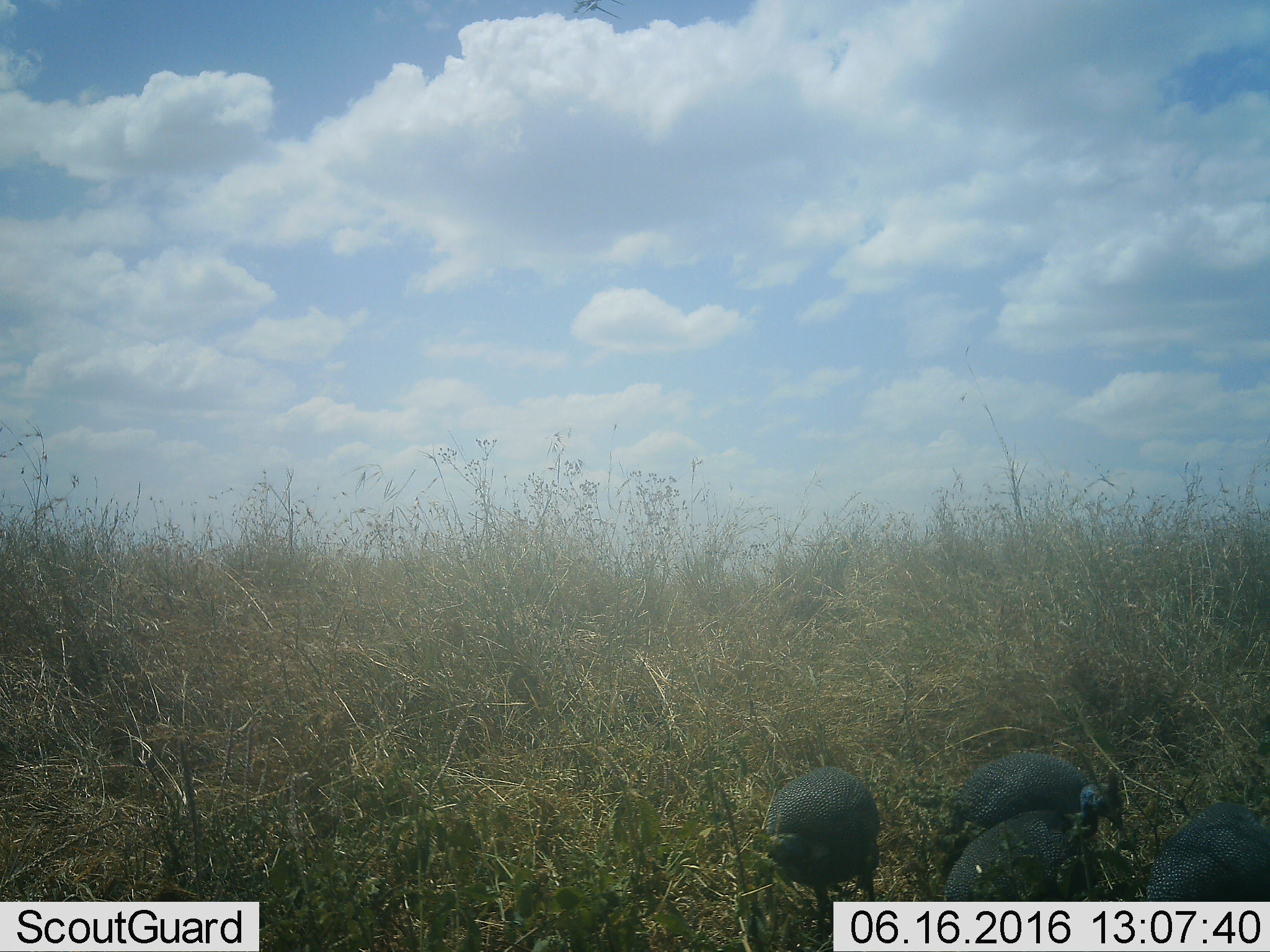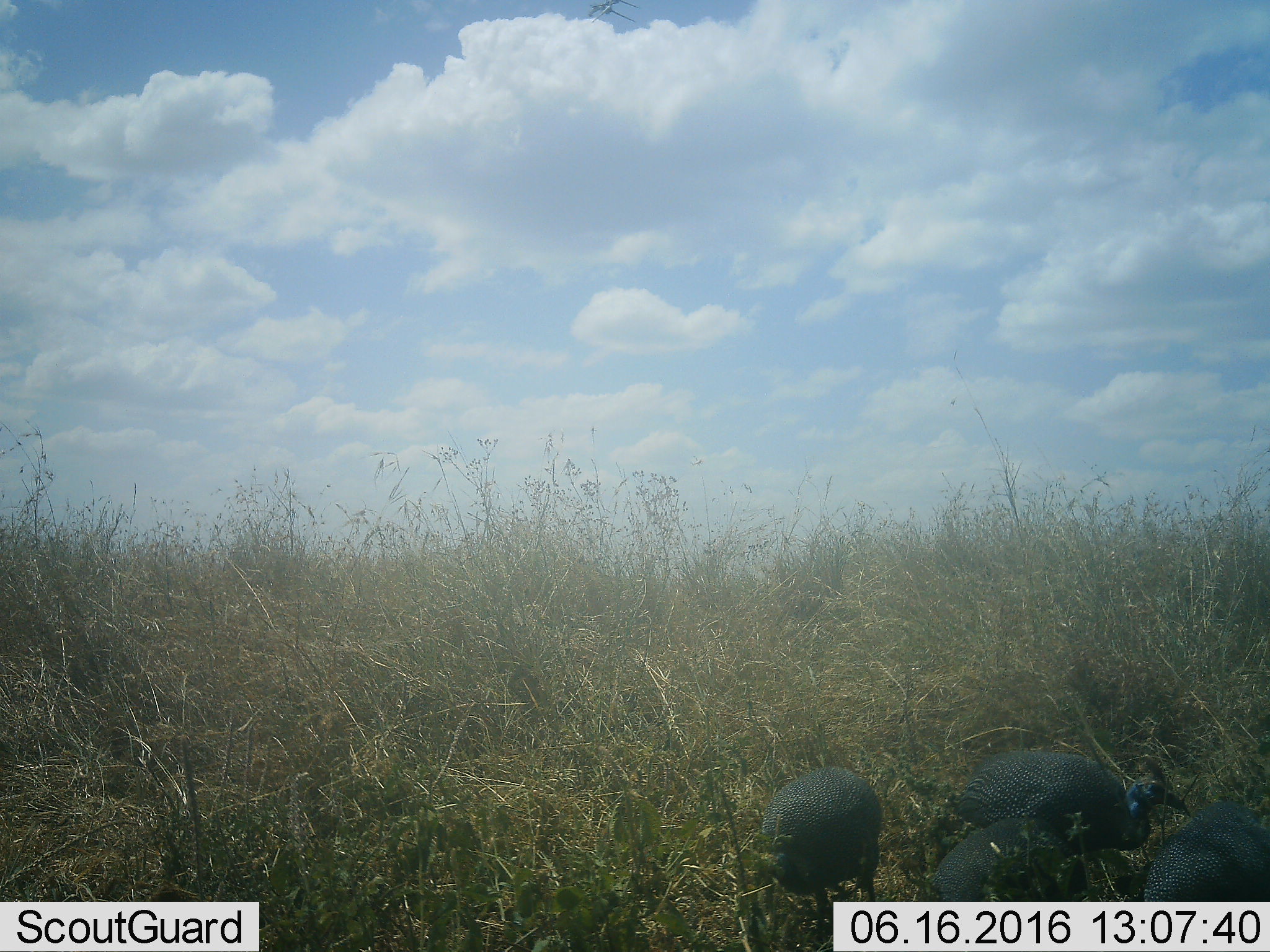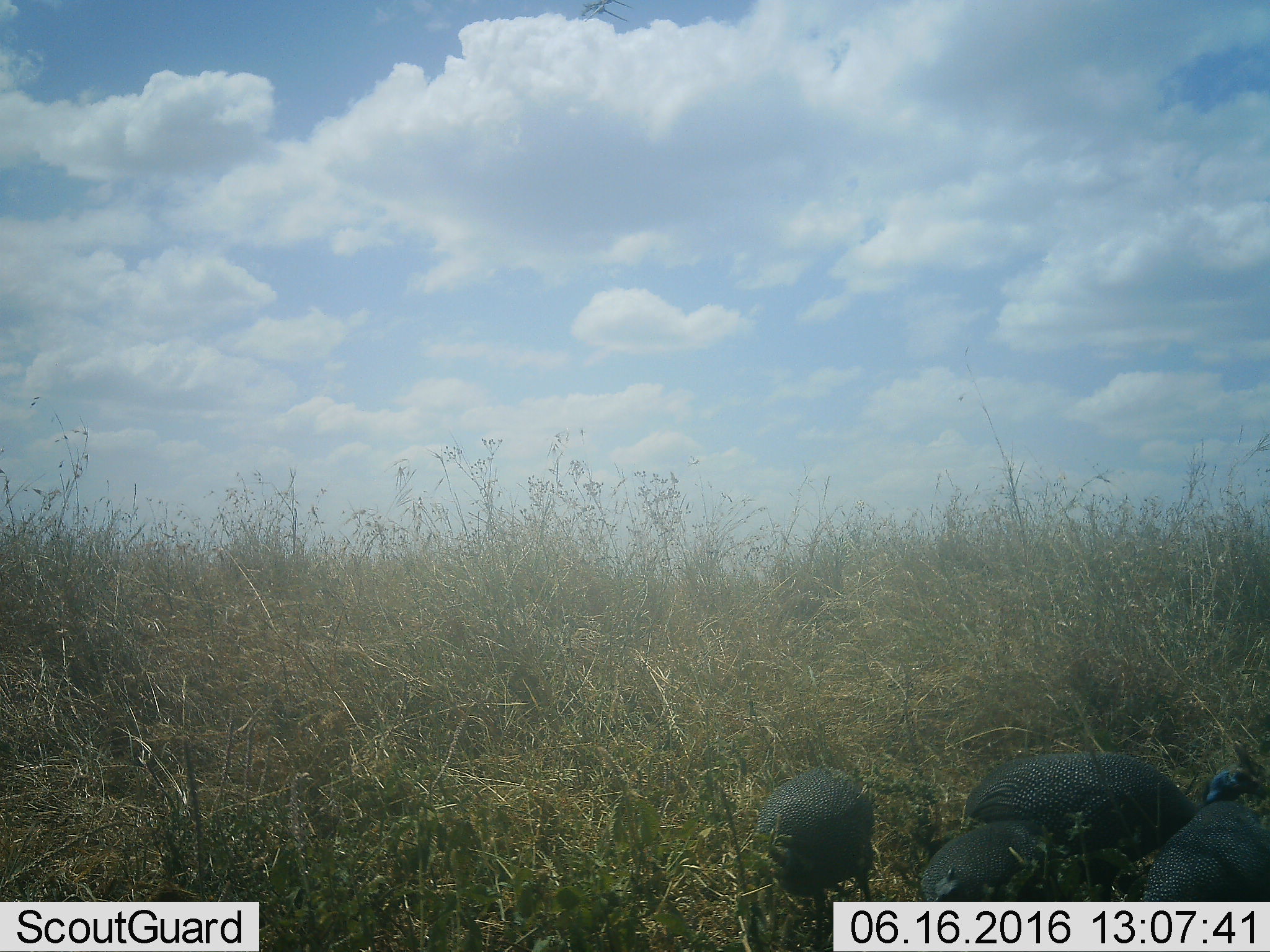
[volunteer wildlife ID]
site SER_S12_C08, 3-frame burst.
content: unidentified animal